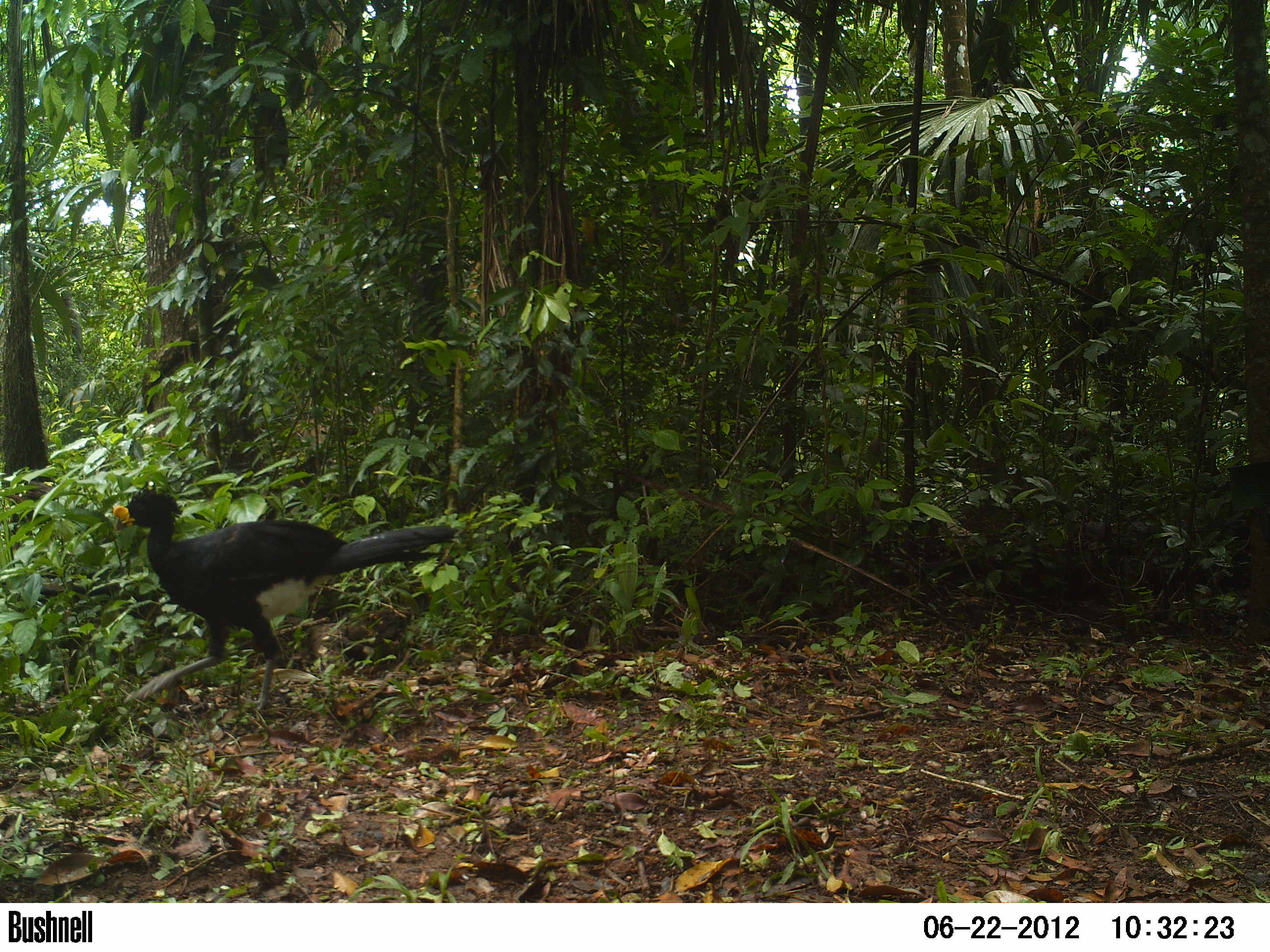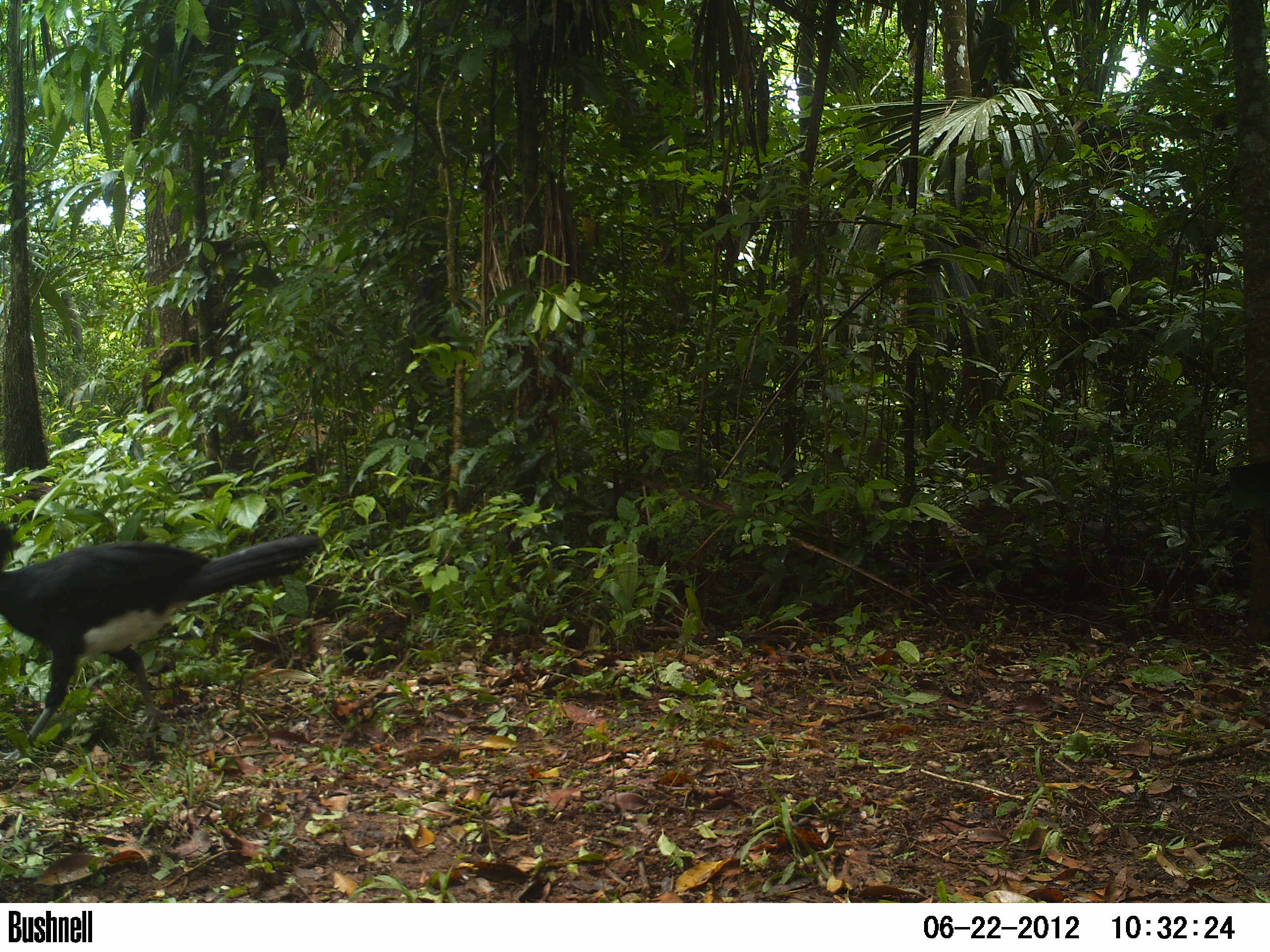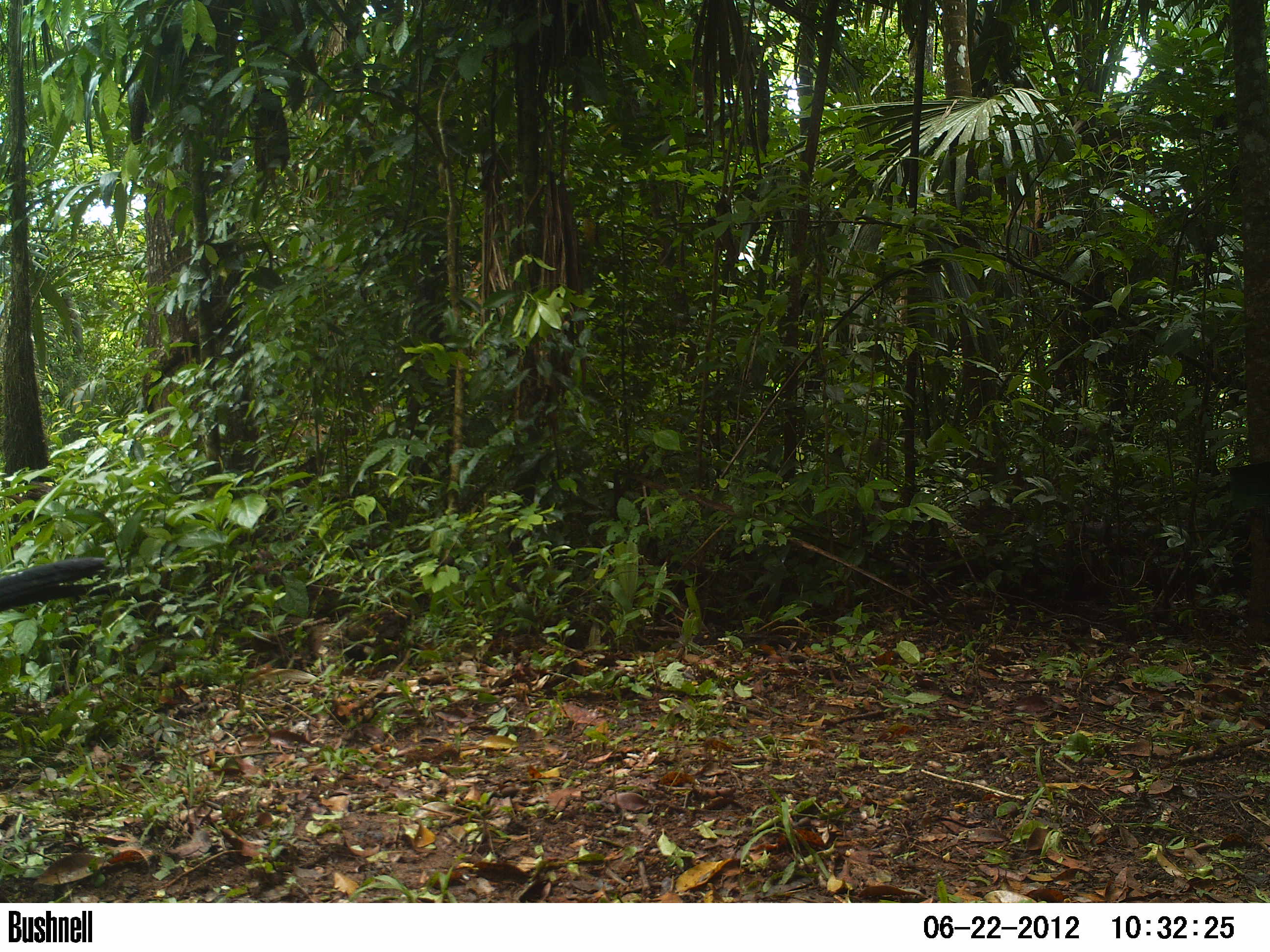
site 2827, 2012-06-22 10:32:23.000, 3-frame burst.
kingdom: Animalia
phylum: Chordata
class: Aves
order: Galliformes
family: Cracidae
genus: Crax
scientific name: Crax rubra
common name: great curassow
Crax rubra (great curassow), count 1, age adult, sex male.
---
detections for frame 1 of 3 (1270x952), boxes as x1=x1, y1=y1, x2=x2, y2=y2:
crax rubra: x1=109, y1=484, x2=459, y2=710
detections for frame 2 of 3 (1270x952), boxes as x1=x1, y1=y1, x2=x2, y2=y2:
crax rubra: x1=0, y1=522, x2=324, y2=763